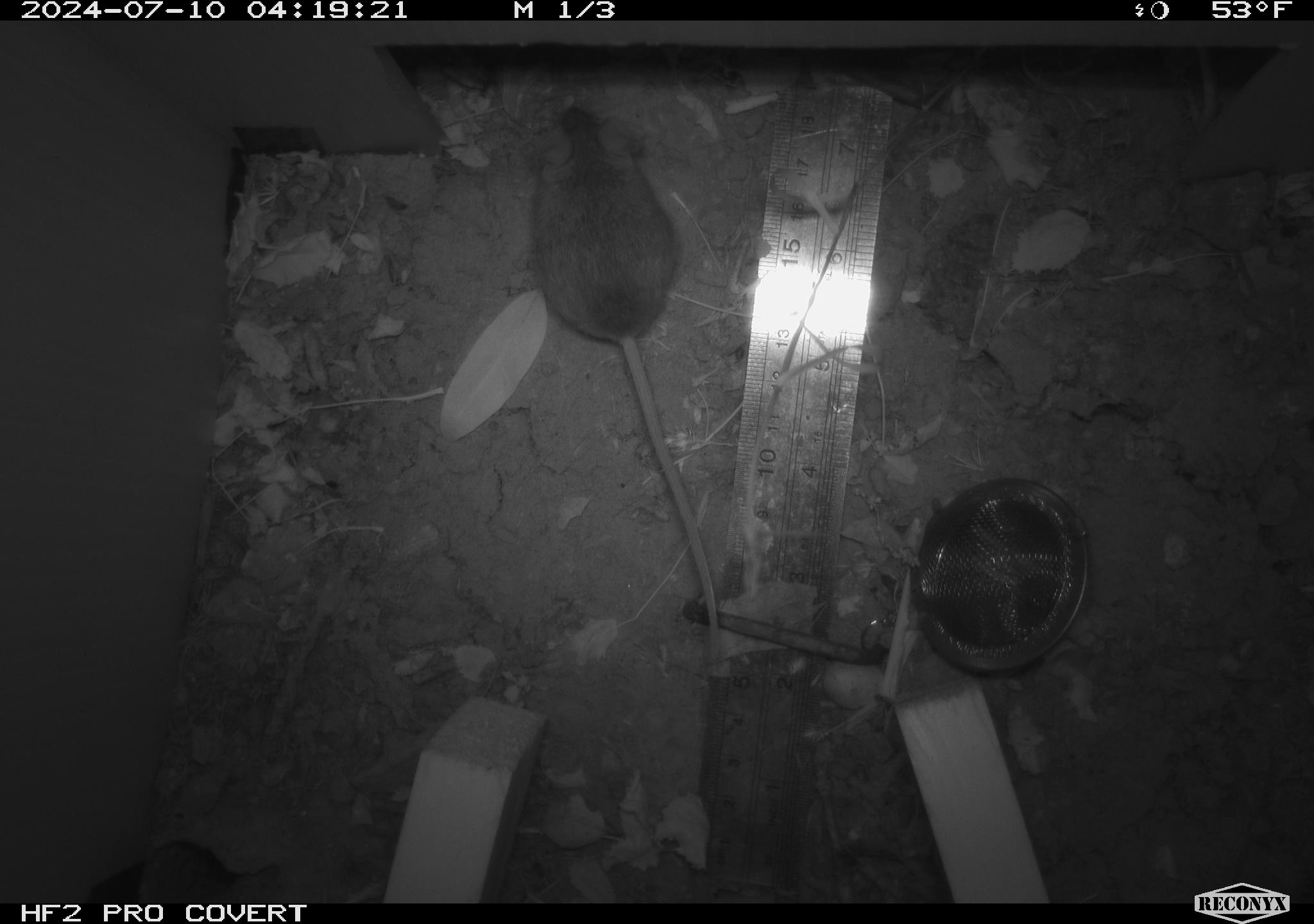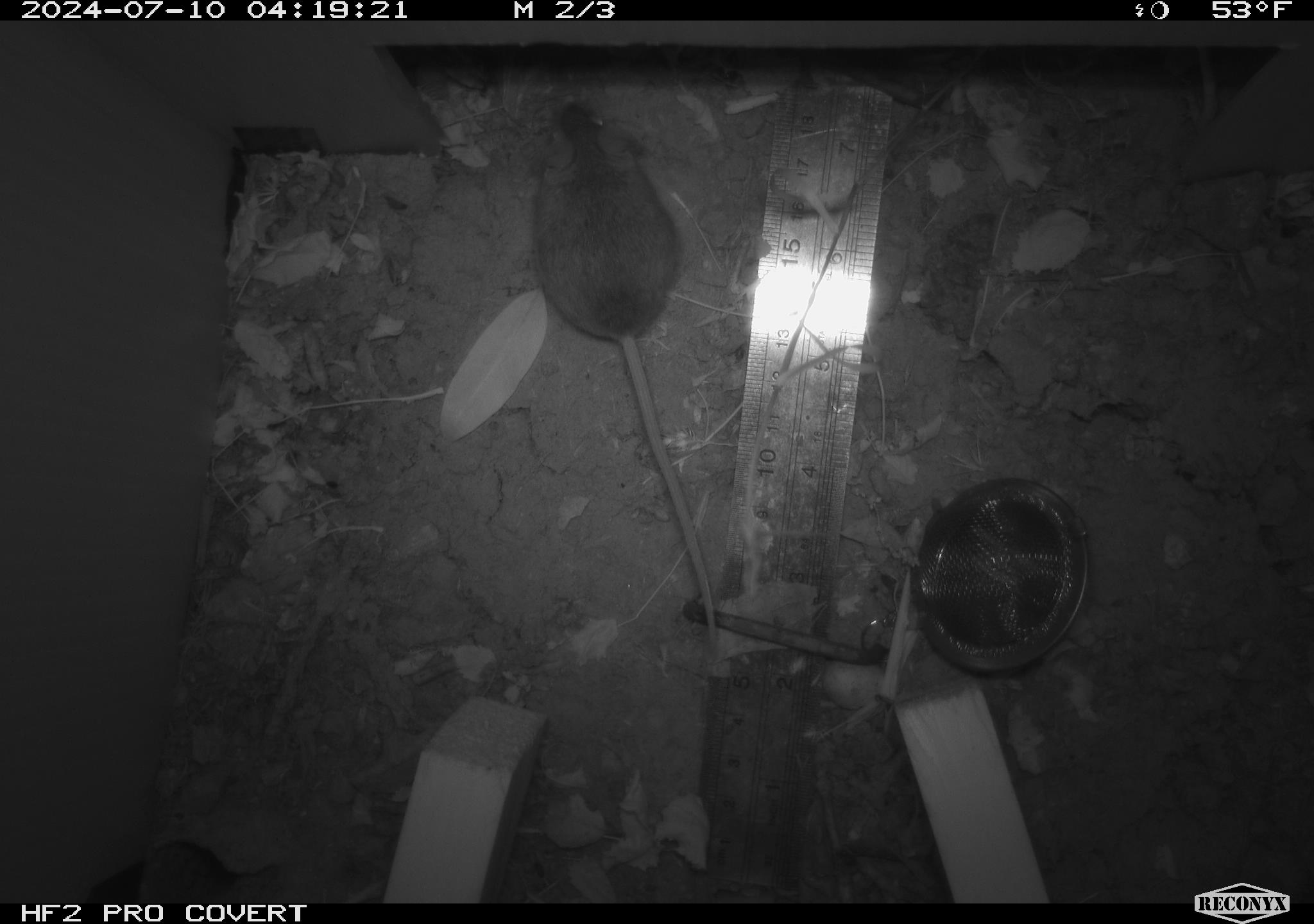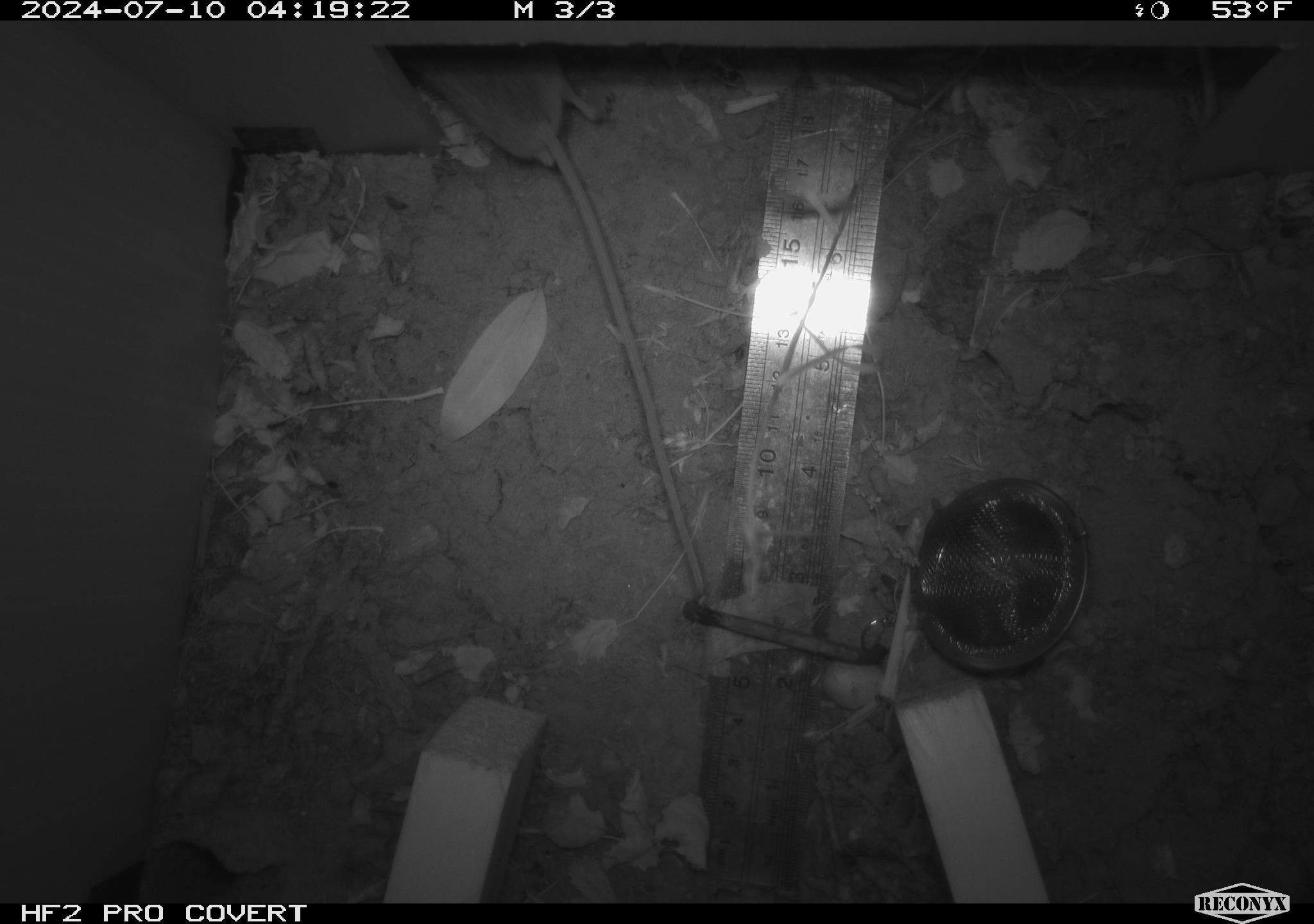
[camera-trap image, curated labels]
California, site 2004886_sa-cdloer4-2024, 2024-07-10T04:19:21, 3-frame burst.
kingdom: Animalia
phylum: Chordata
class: Mammalia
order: Rodentia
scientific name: Rodentia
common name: rodent